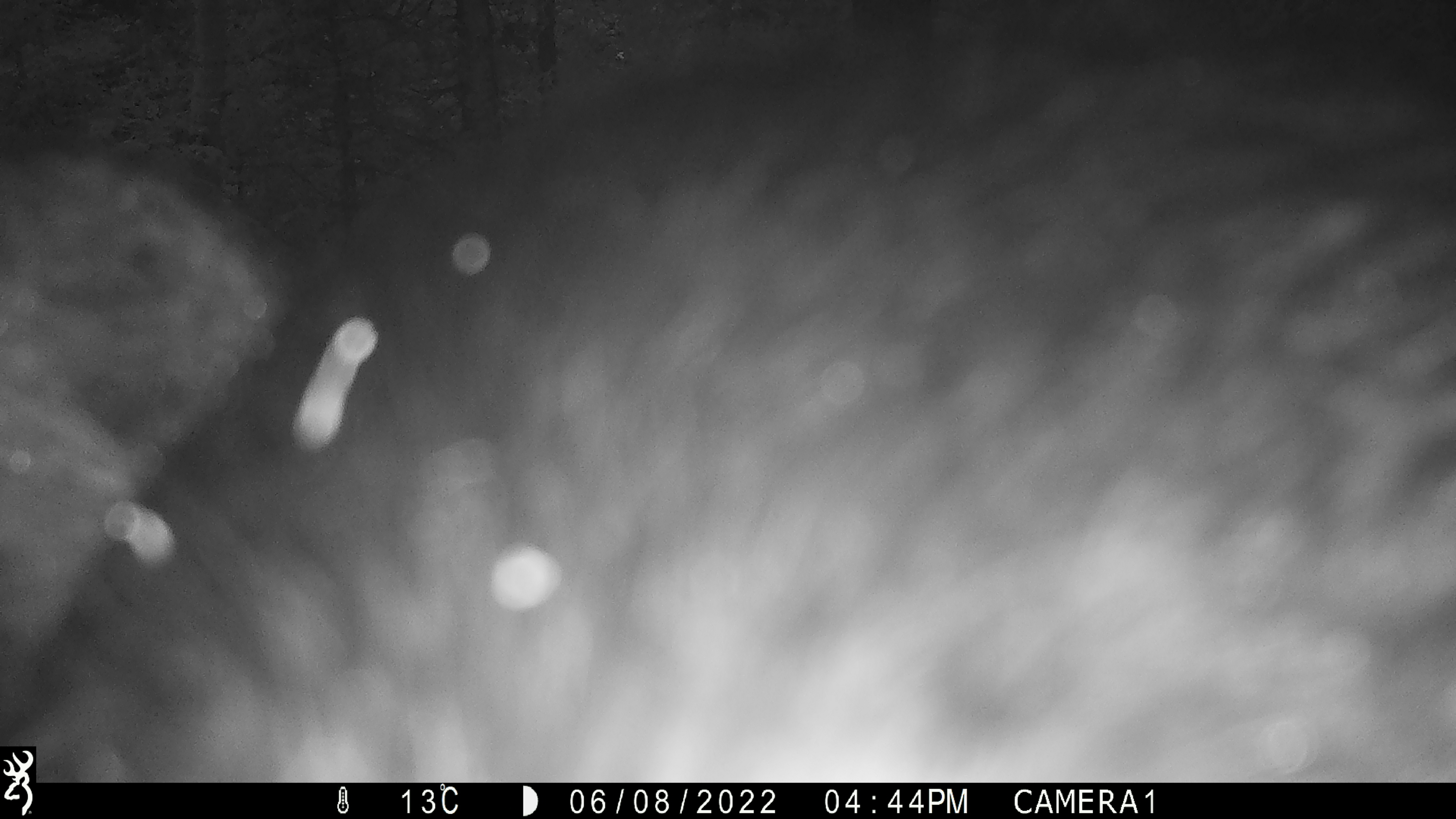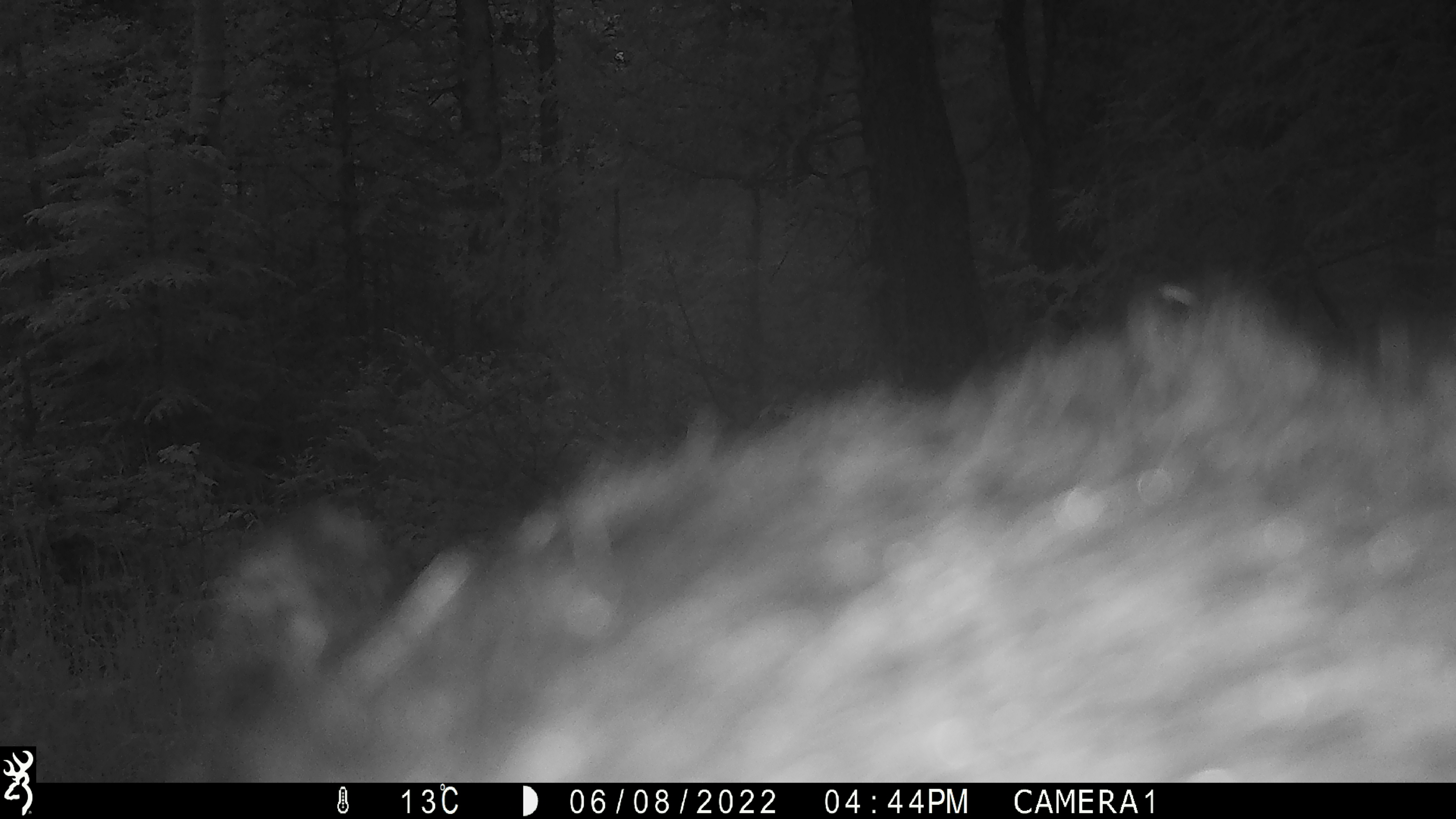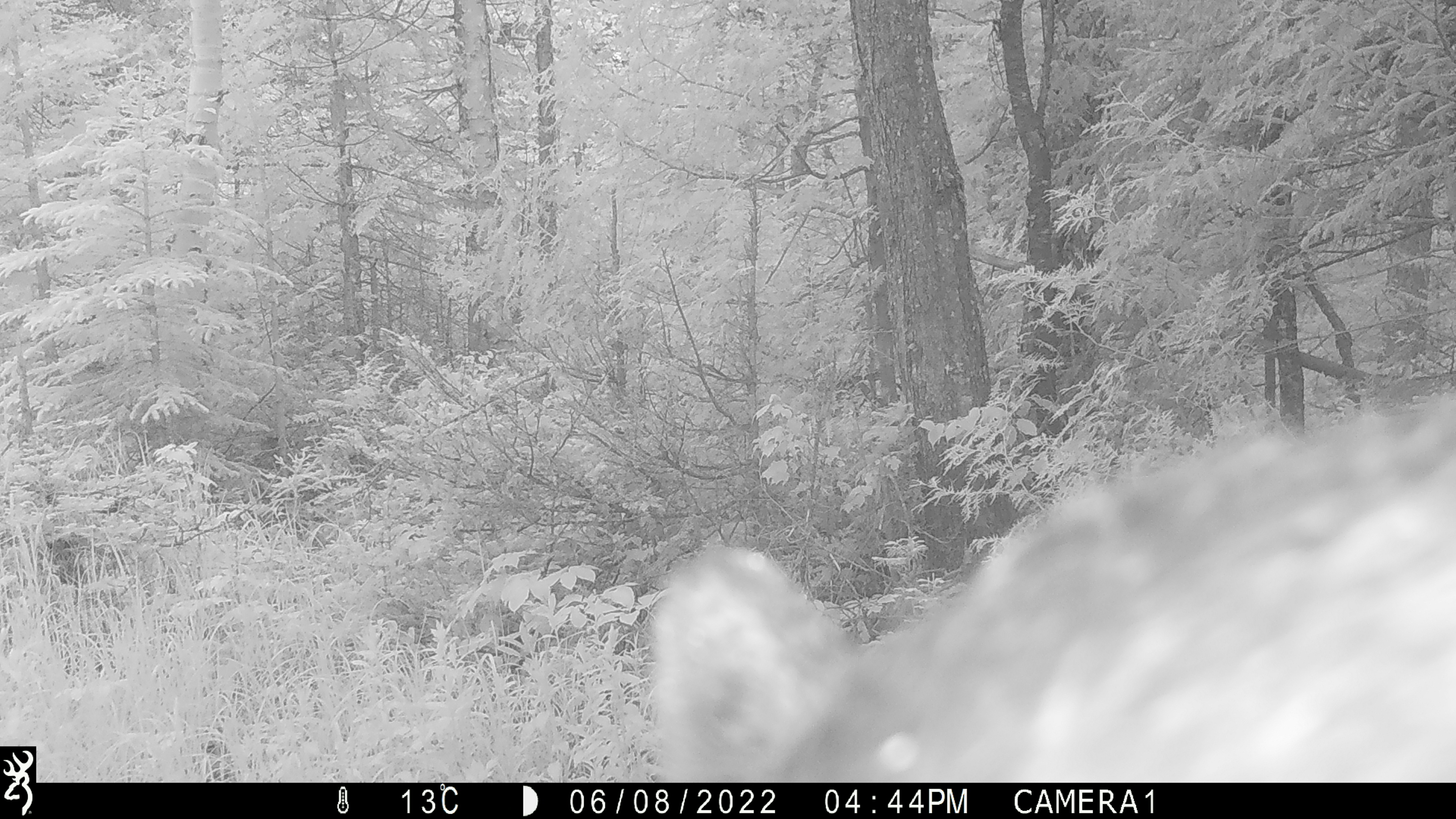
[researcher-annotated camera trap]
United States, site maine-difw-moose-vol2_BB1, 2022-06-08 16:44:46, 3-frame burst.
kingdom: Animalia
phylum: Chordata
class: Mammalia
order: Carnivora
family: Ursidae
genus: Ursus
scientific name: Ursus americanus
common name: black bear